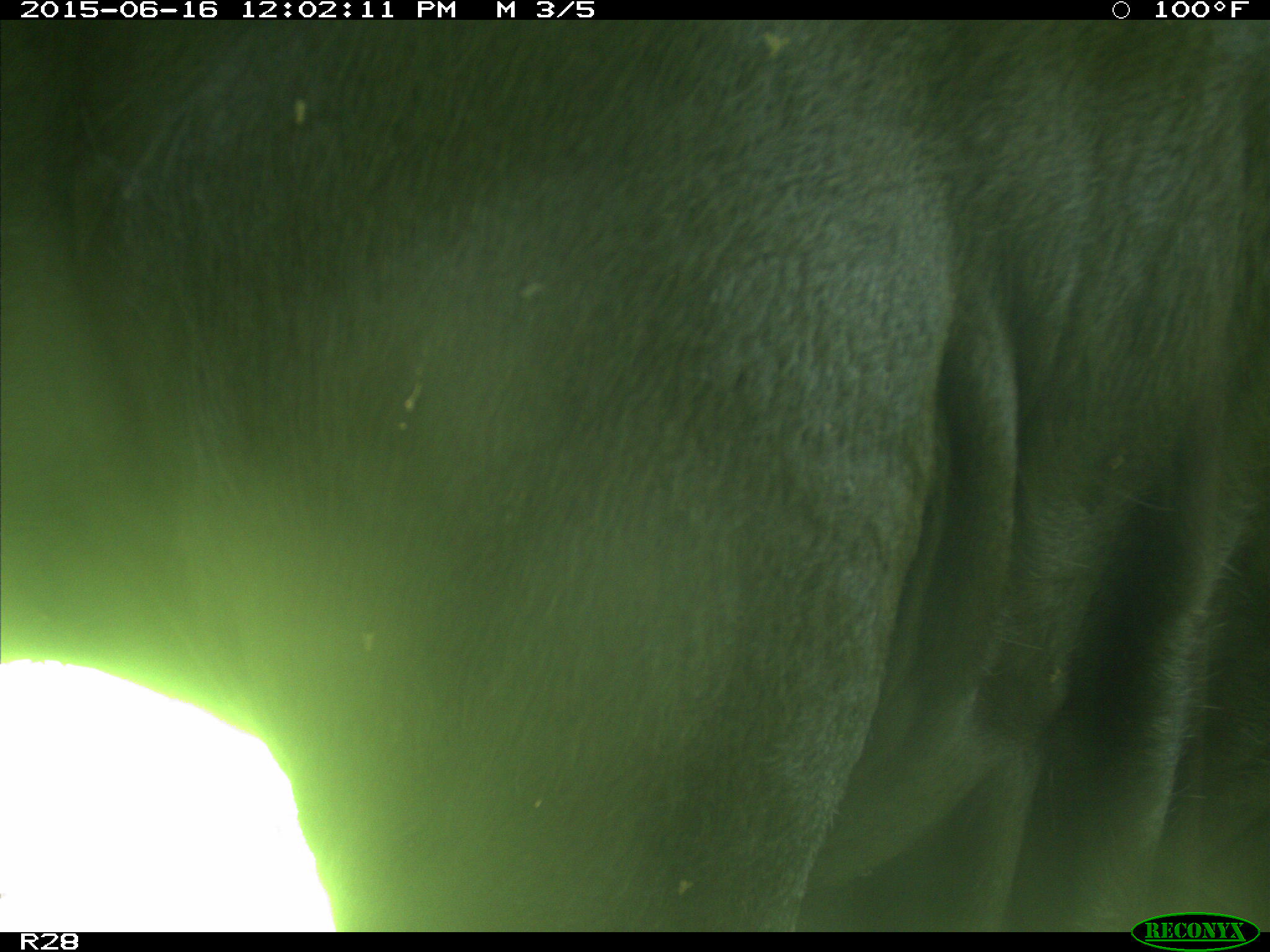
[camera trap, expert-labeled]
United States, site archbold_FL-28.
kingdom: Animalia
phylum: Chordata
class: Mammalia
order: Artiodactyla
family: Bovidae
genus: Bos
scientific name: Bos taurus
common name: domestic cow